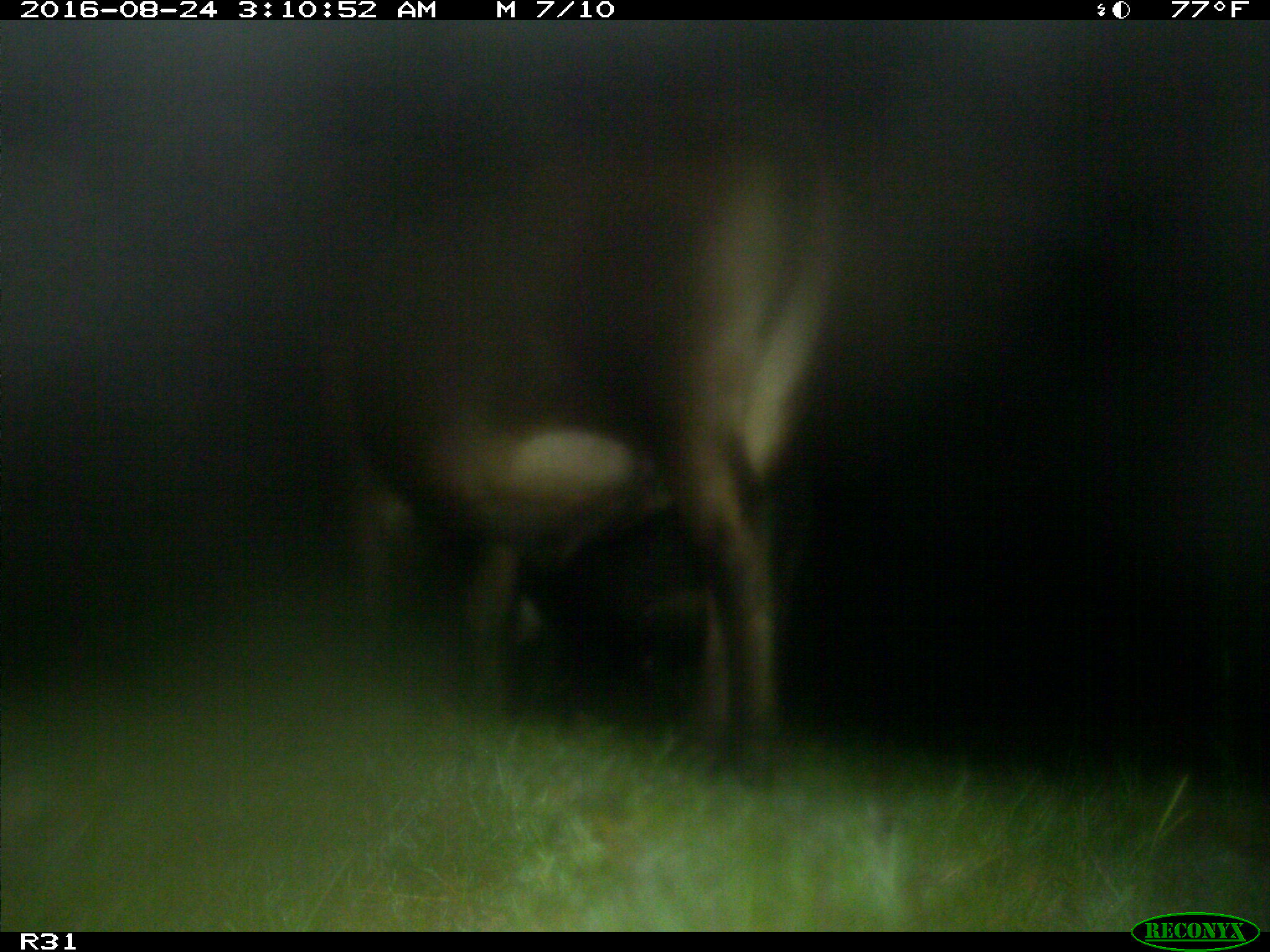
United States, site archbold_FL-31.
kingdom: Animalia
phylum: Chordata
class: Mammalia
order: Artiodactyla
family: Bovidae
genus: Bos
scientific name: Bos taurus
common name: domestic cow